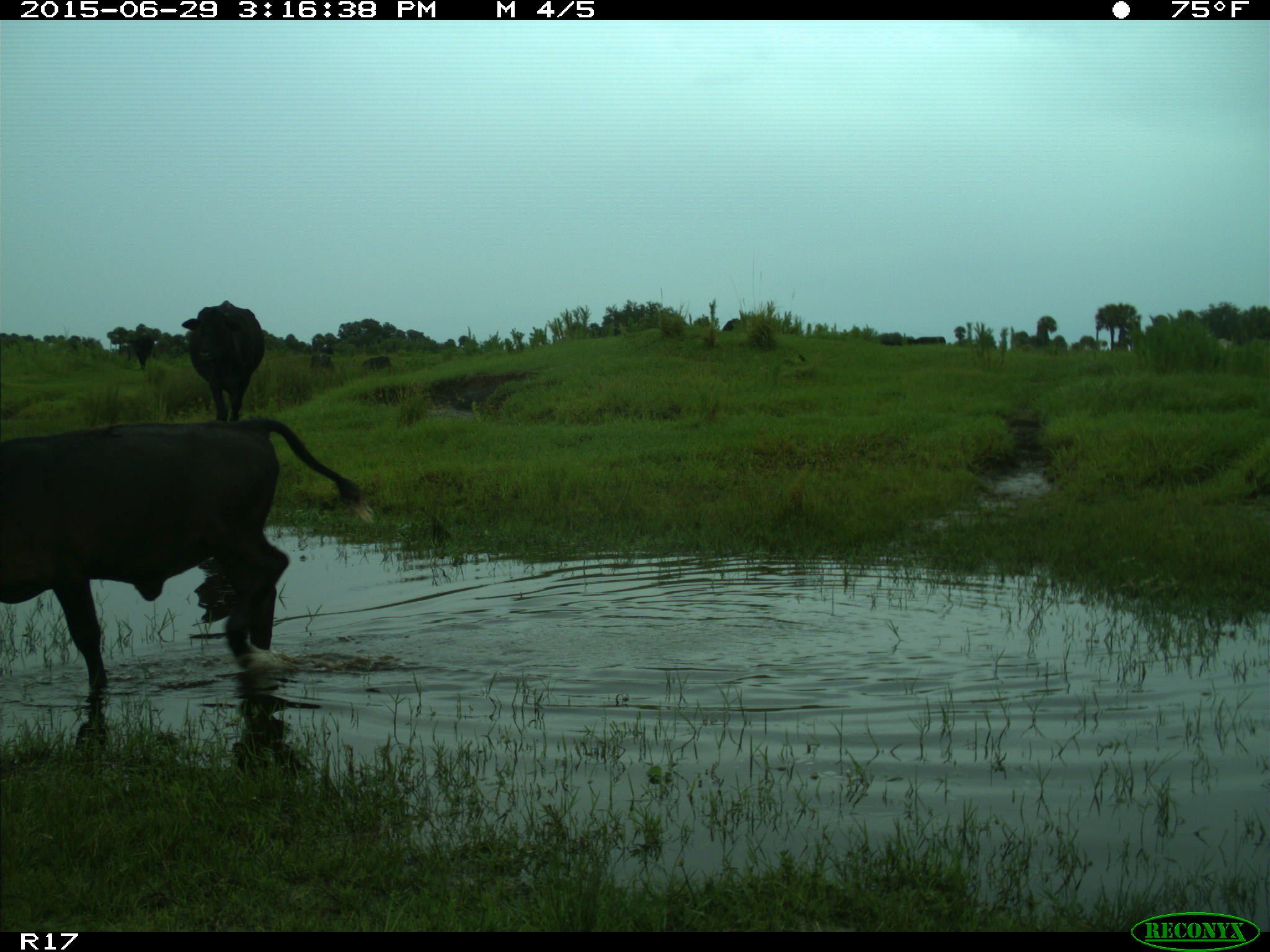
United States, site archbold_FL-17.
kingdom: Animalia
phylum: Chordata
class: Mammalia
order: Artiodactyla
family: Bovidae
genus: Bos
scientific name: Bos taurus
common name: domestic cow